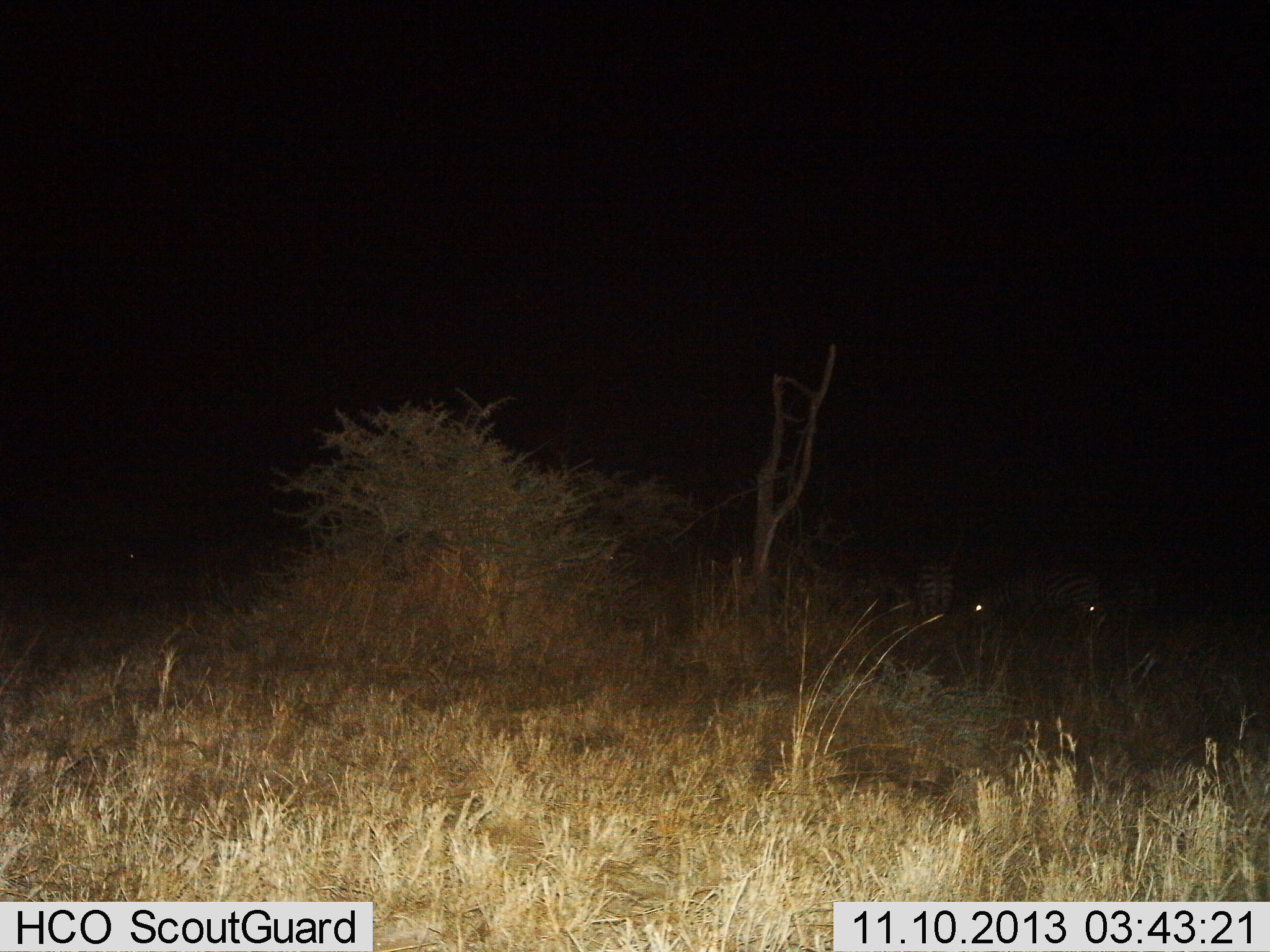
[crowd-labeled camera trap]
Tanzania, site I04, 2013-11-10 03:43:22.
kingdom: Animalia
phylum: Chordata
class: Mammalia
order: Perissodactyla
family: Equidae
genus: Equus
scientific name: Equus quagga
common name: plains zebra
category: zebra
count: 3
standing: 95%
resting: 14%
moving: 10%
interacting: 5%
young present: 0%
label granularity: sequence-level